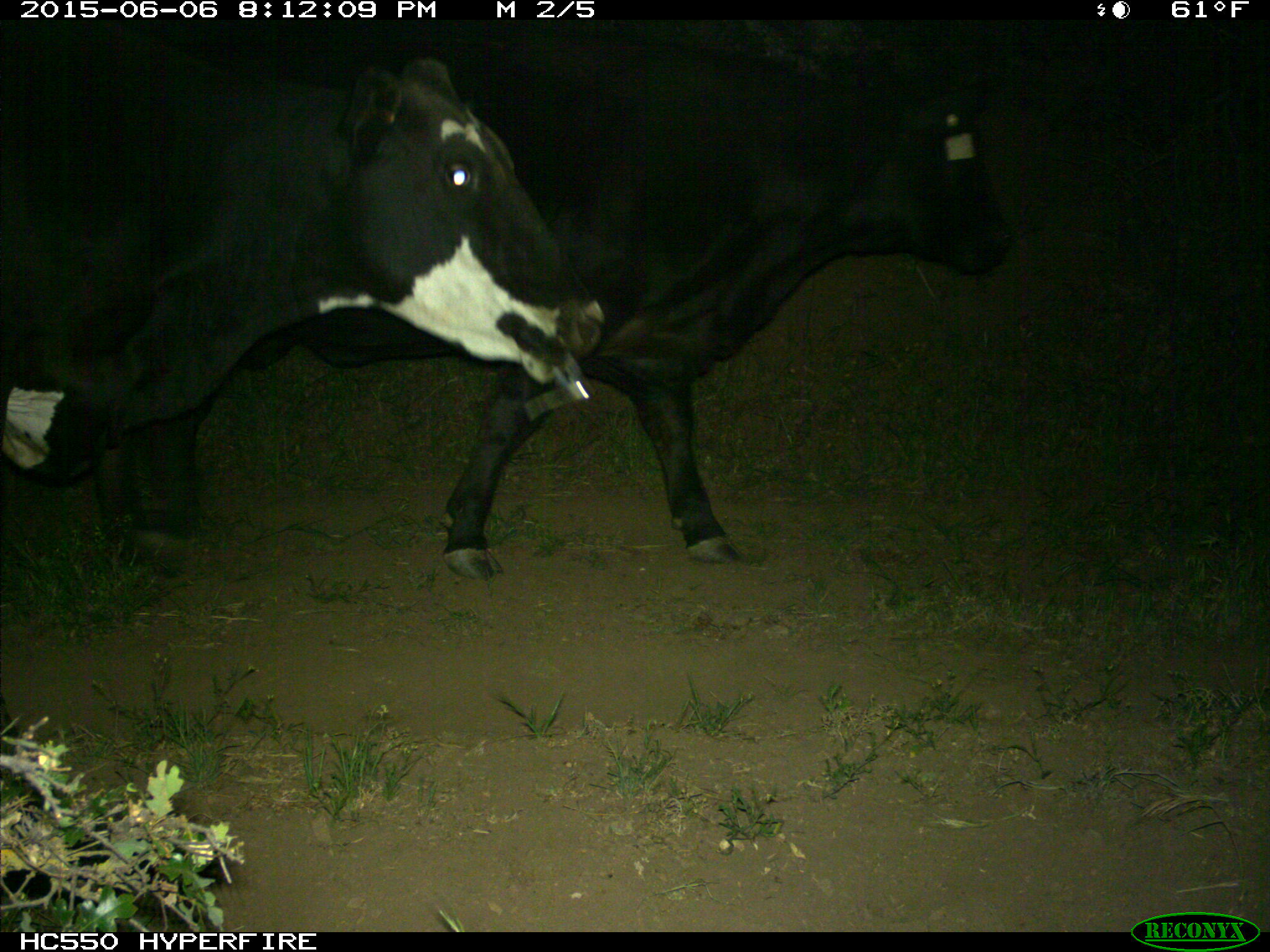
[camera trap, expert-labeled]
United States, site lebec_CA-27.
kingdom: Animalia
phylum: Chordata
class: Mammalia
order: Artiodactyla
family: Bovidae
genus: Bos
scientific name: Bos taurus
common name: domestic cow